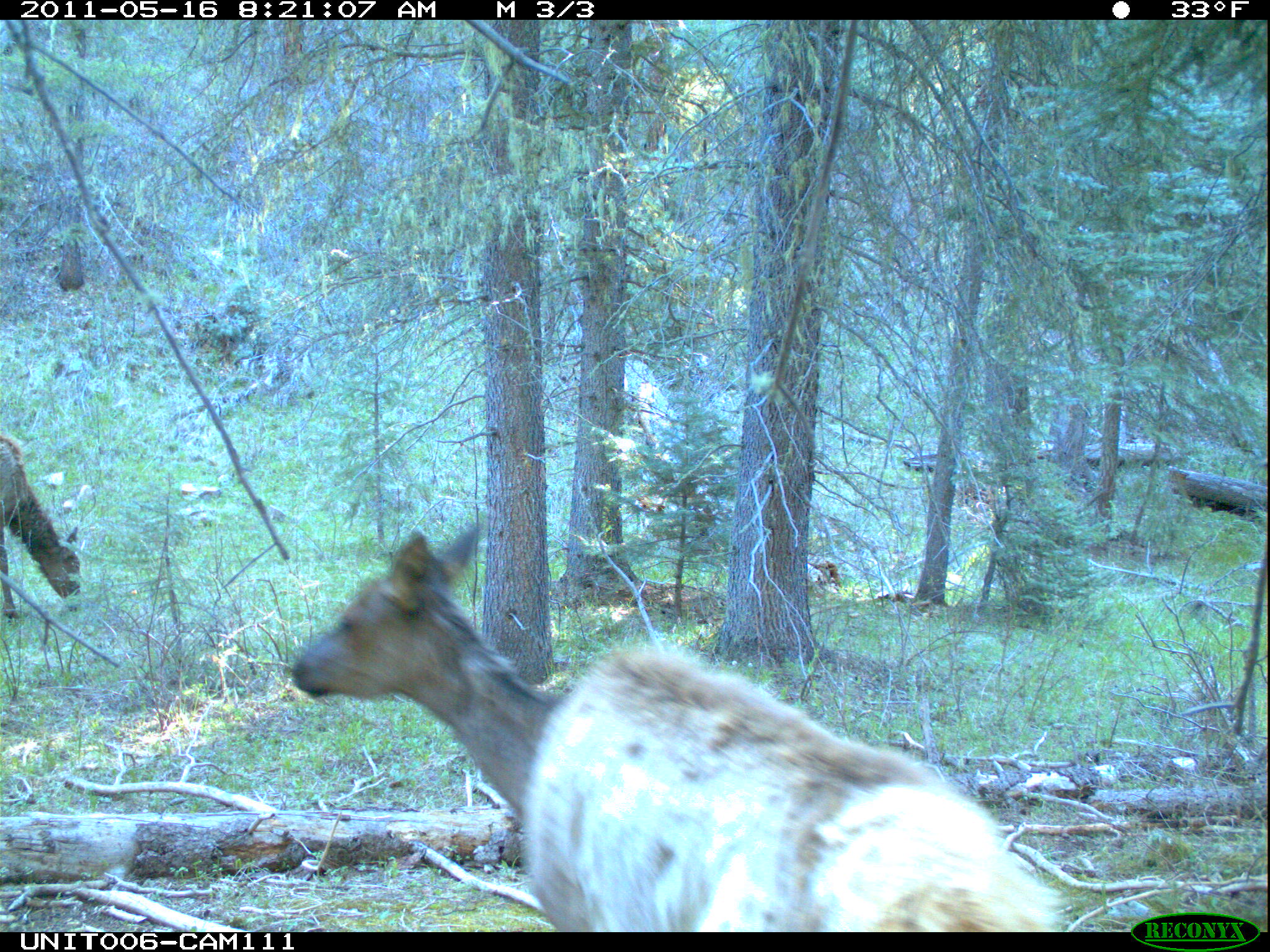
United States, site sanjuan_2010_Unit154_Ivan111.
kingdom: Animalia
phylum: Chordata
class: Mammalia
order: Artiodactyla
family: Cervidae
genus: Cervus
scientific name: Cervus elaphus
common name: red deer